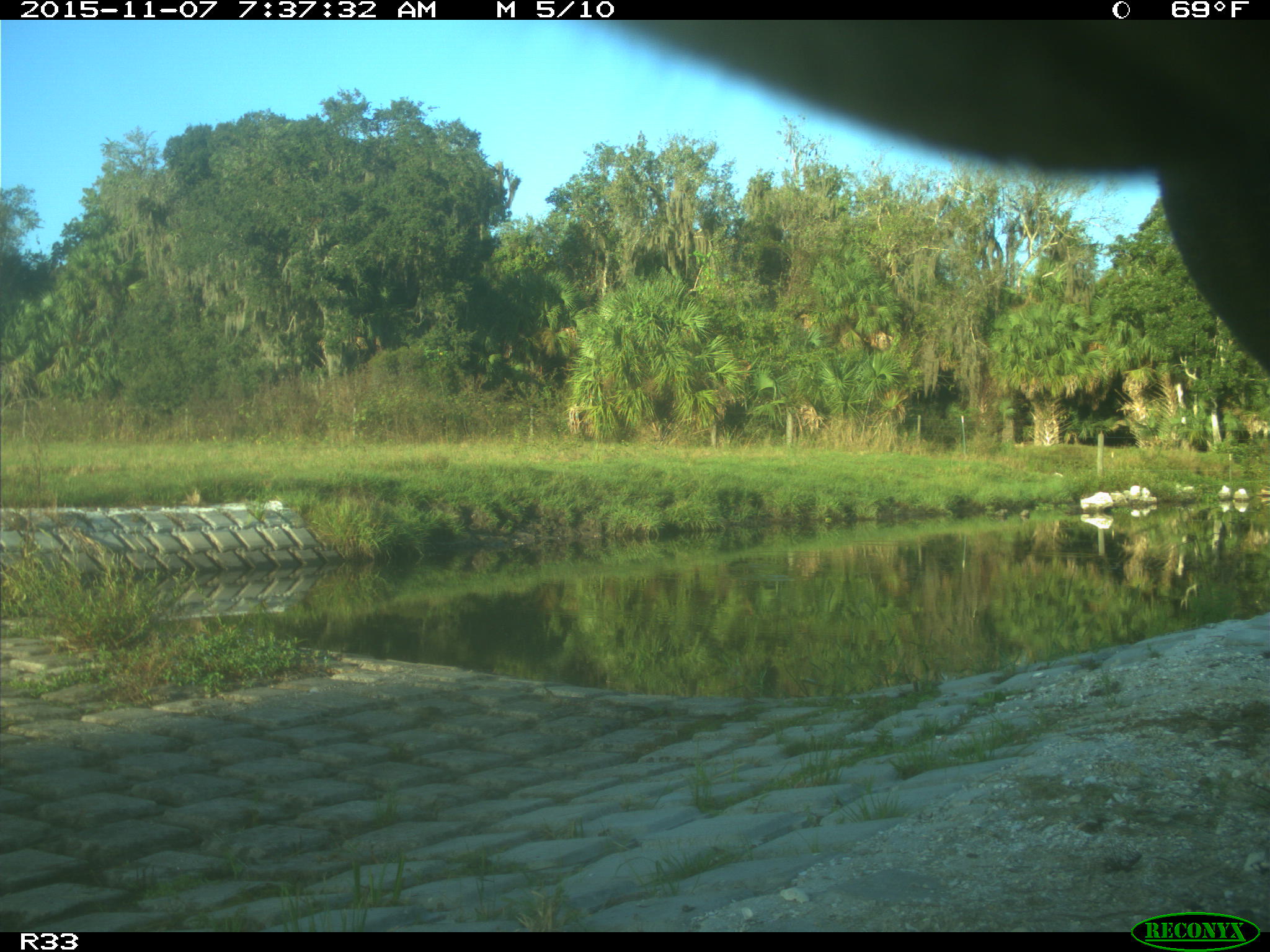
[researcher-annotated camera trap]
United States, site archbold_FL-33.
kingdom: Animalia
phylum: Chordata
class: Mammalia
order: Artiodactyla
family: Bovidae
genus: Bos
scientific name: Bos taurus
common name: domestic cow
Bos taurus (domestic cow).